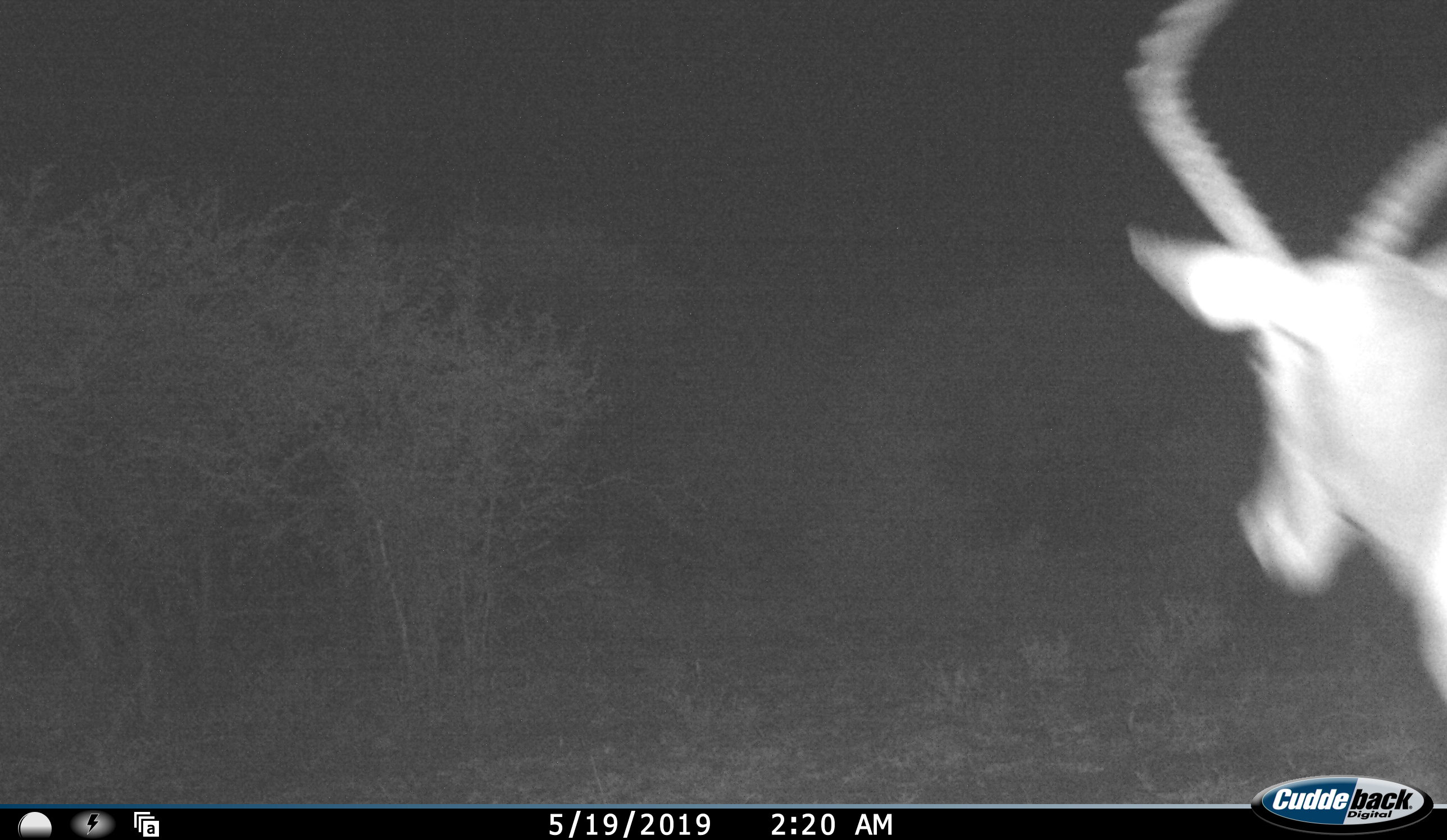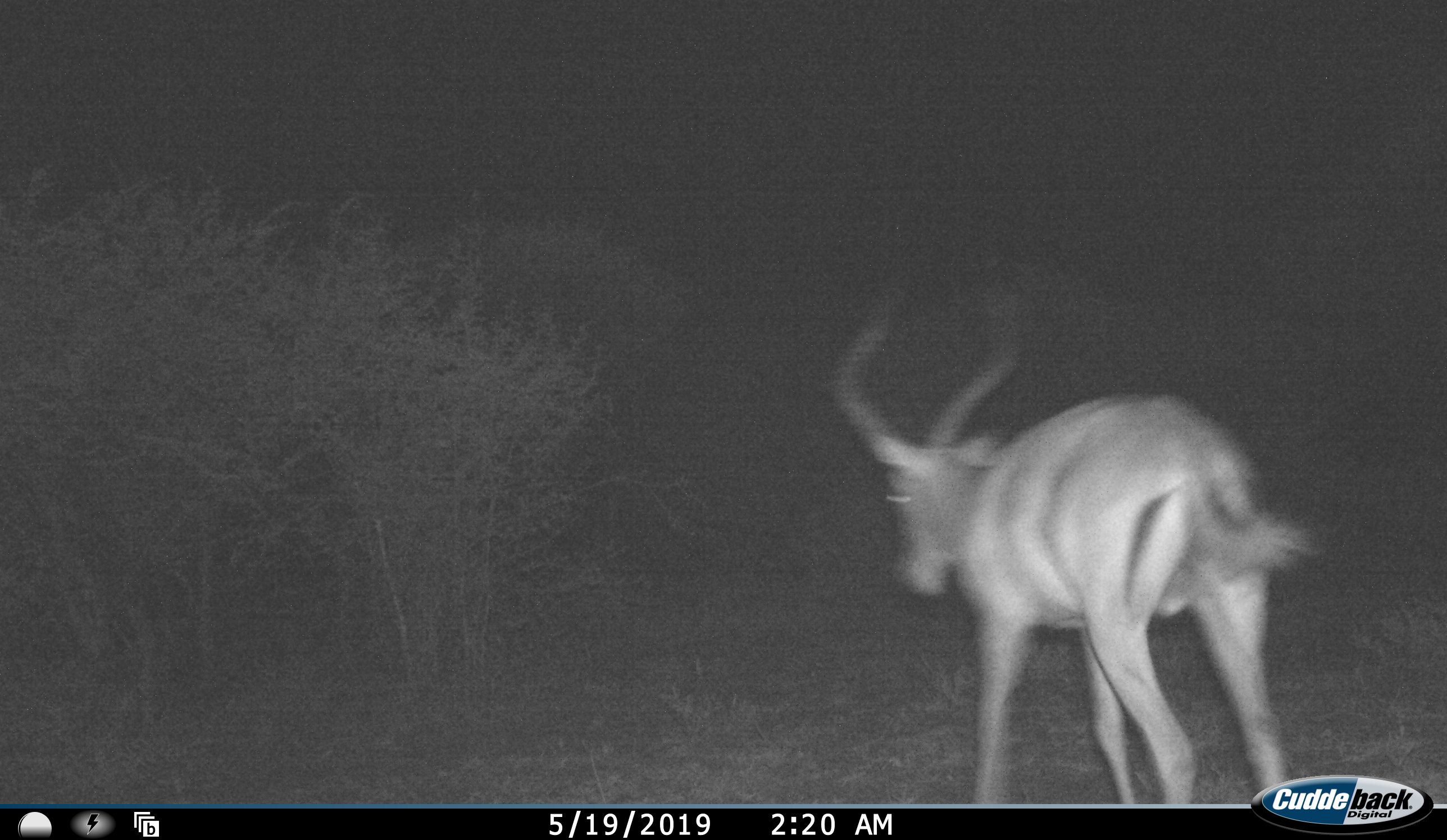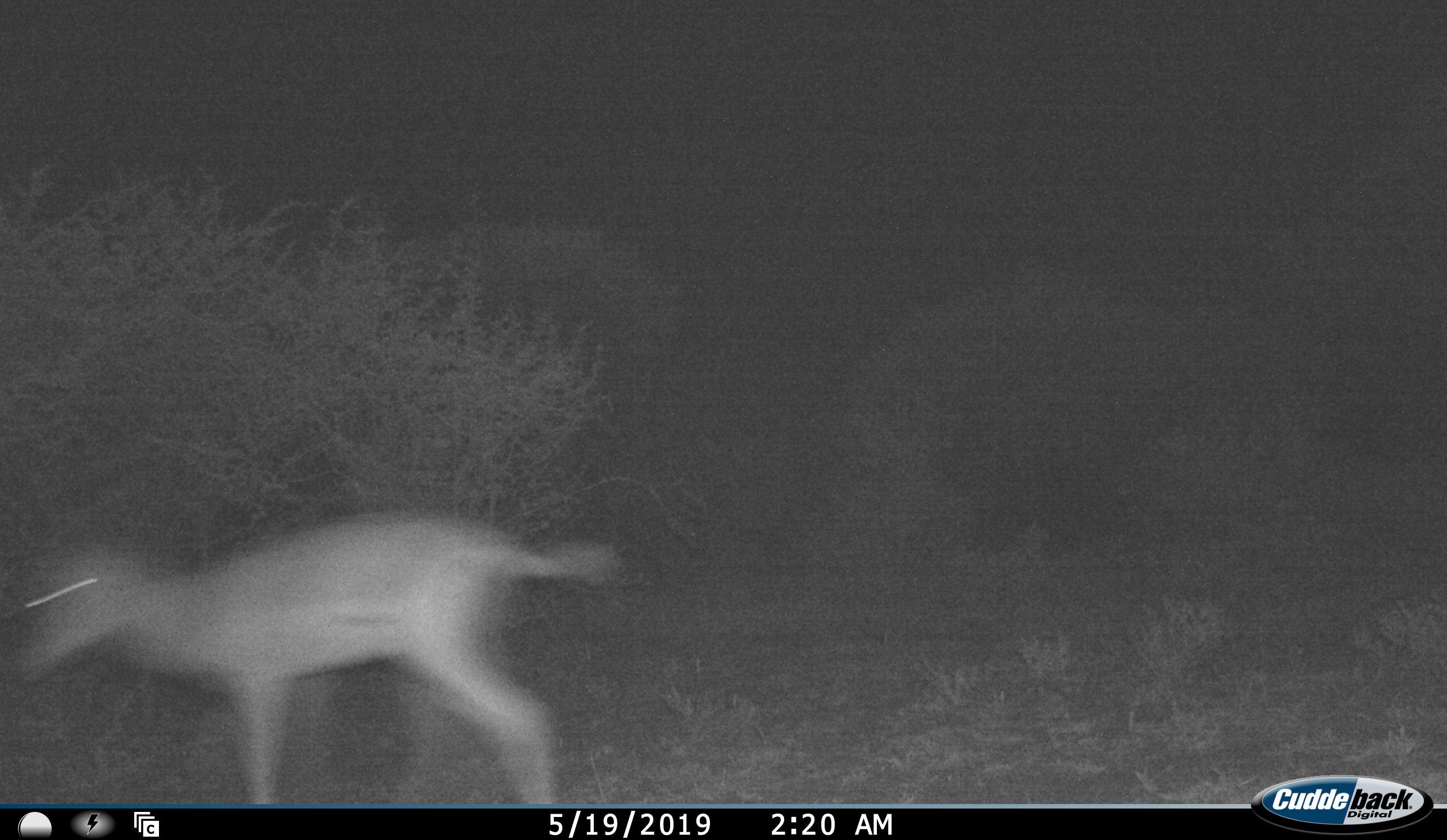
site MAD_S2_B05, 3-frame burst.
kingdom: Animalia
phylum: Chordata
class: Mammalia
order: Artiodactyla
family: Bovidae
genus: Aepyceros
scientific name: Aepyceros melampus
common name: impala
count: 1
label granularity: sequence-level